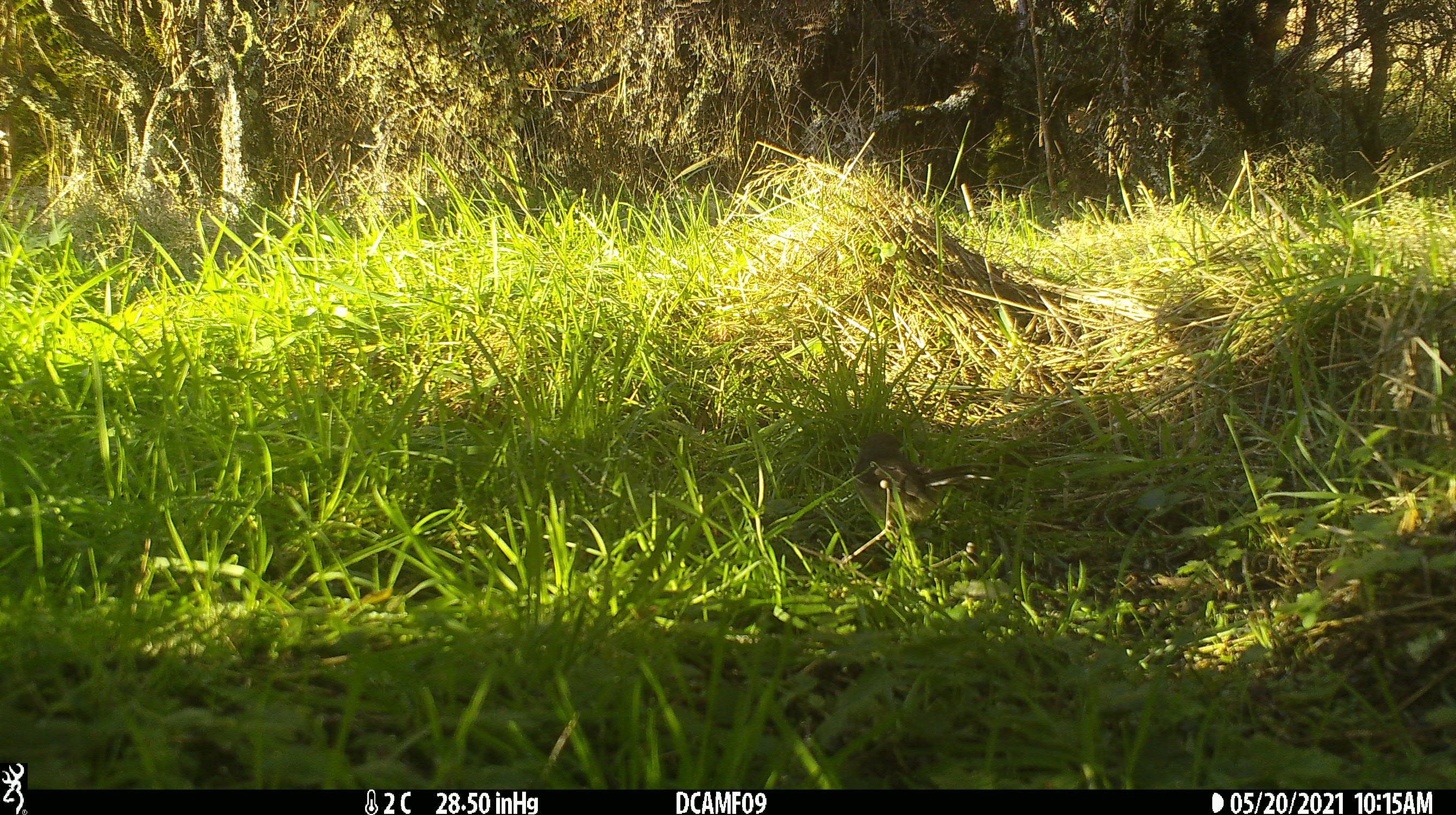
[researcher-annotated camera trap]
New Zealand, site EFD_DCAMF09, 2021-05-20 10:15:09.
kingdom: Animalia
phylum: Chordata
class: Aves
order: Passeriformes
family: Petroicidae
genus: Petroica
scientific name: Petroica macrocephala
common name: tomtit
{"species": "tomtit (Petroica macrocephala)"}